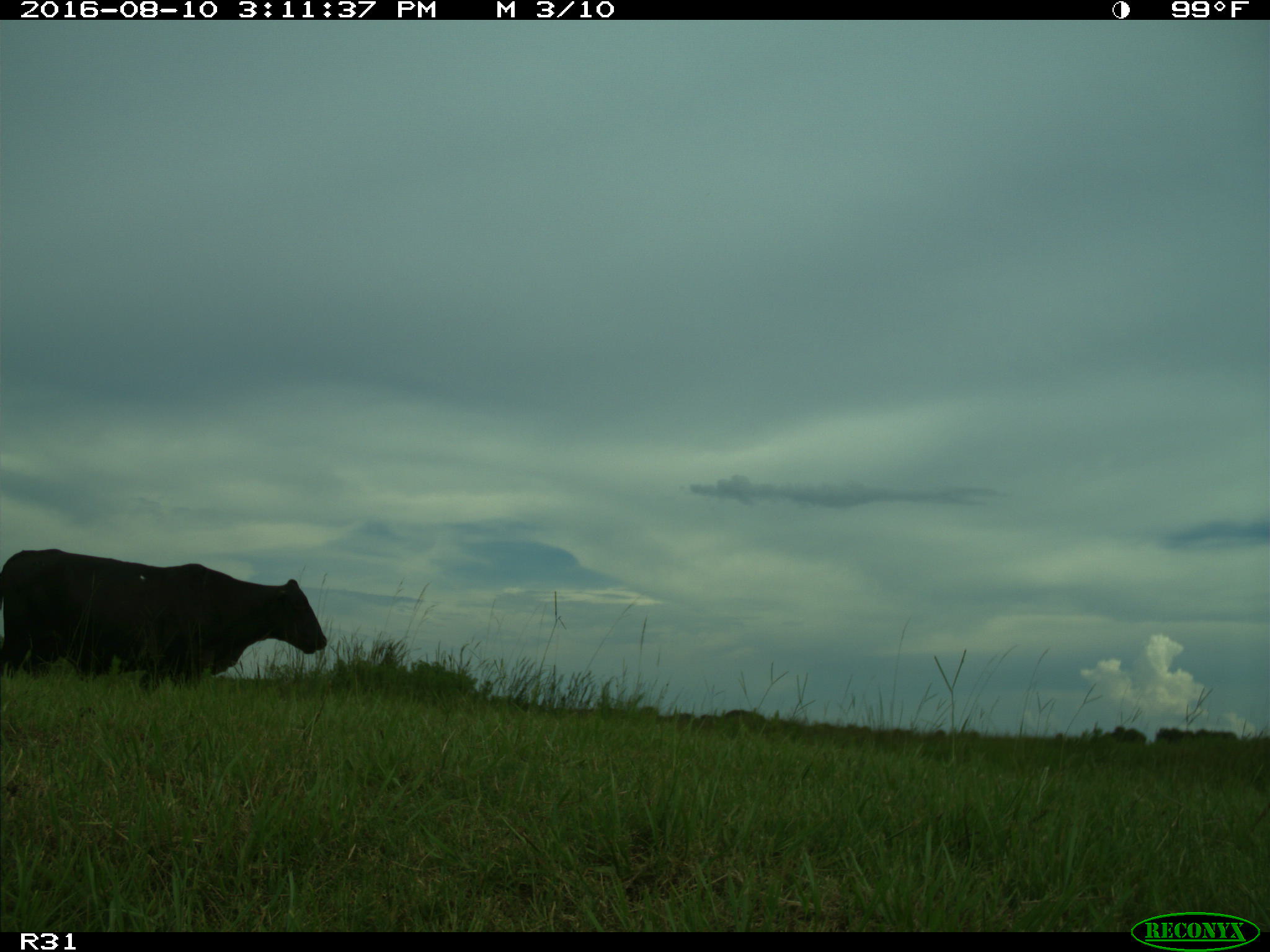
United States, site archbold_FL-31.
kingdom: Animalia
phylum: Chordata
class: Mammalia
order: Artiodactyla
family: Bovidae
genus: Bos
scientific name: Bos taurus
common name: domestic cow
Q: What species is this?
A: Bos taurus (domestic cow).